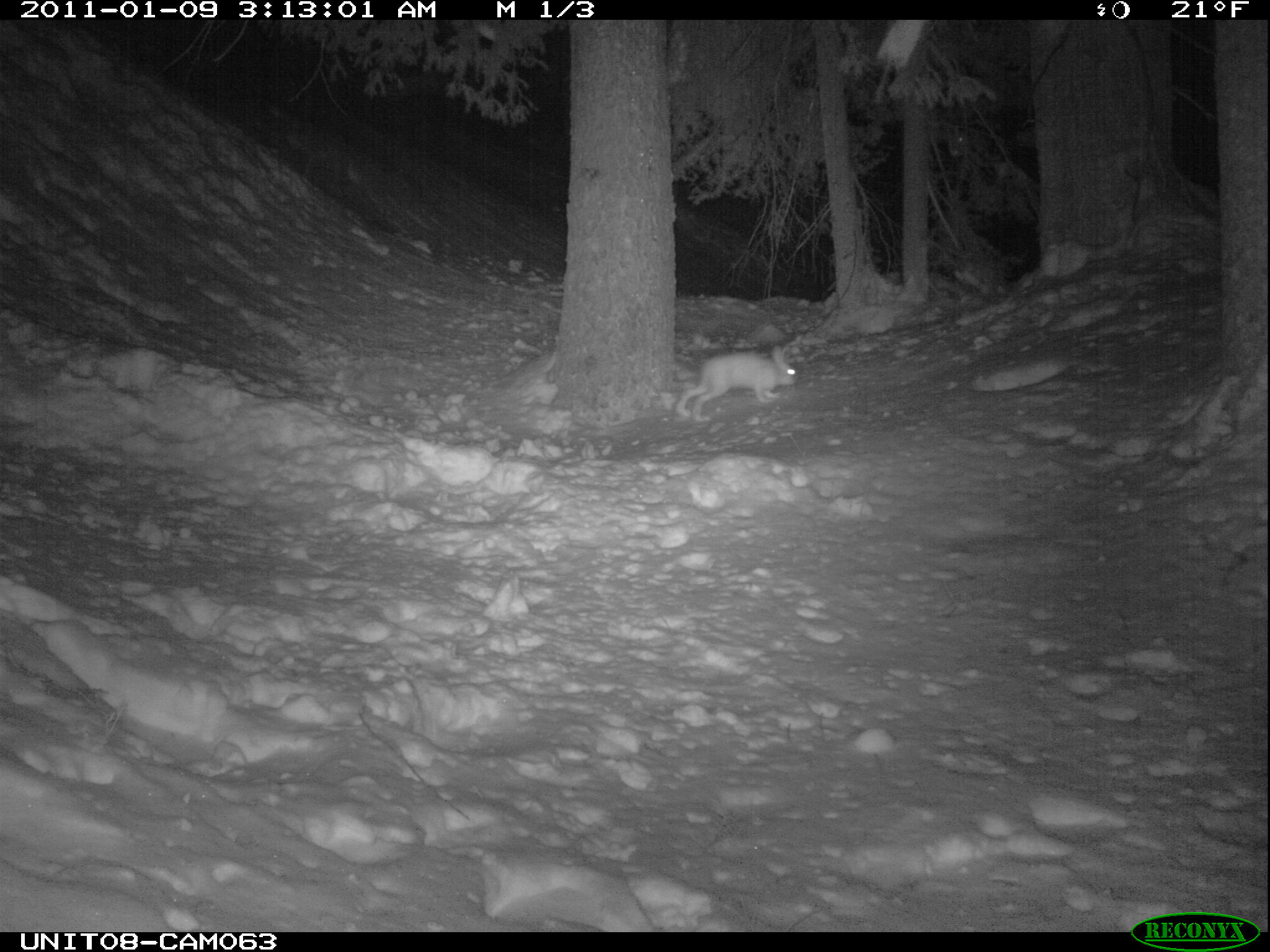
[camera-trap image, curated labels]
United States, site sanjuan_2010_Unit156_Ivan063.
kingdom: Animalia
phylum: Chordata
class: Mammalia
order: Lagomorpha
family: Leporidae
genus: Lepus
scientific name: Lepus americanus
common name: snowshoe hare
Lepus americanus (snowshoe hare).